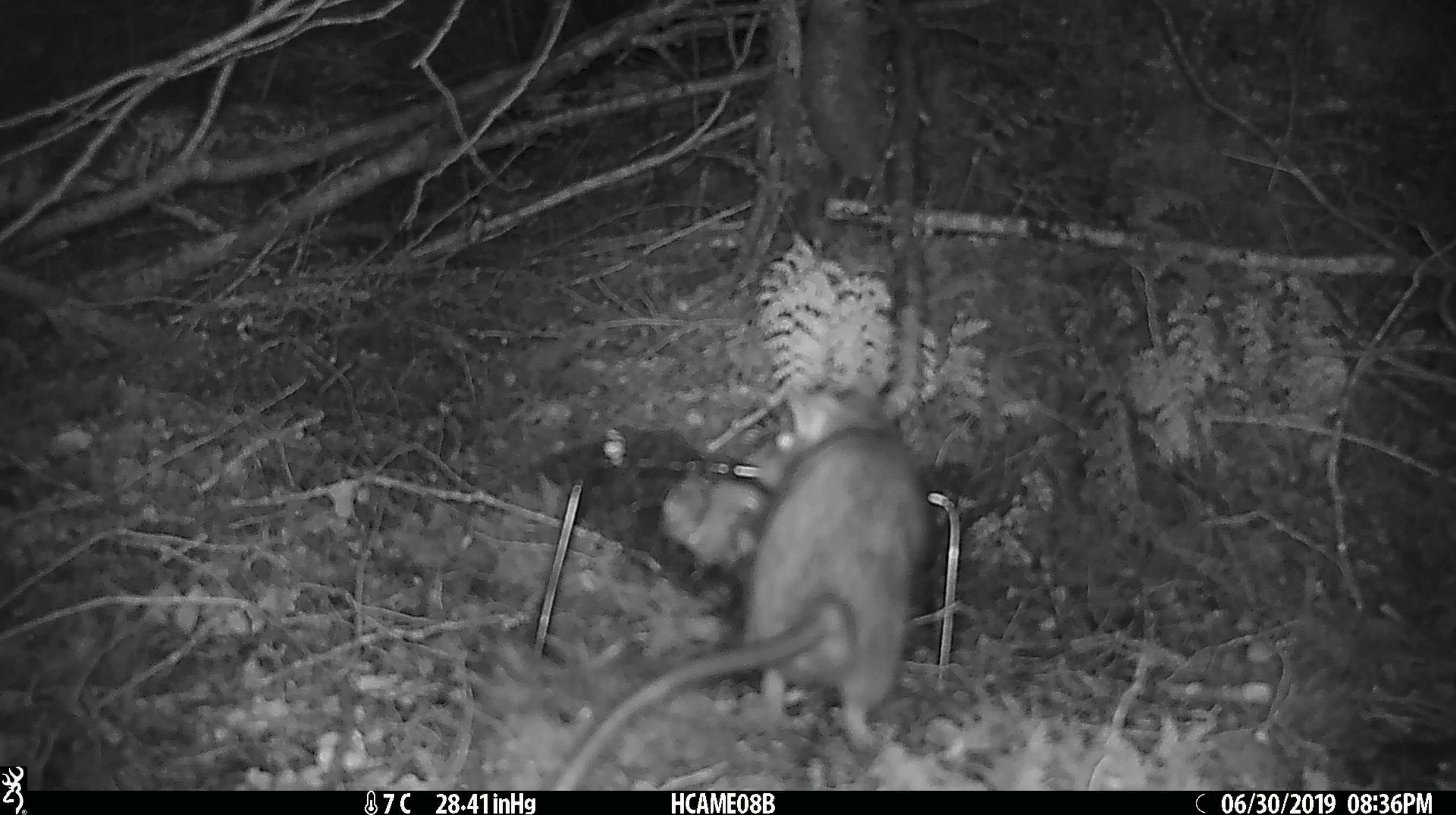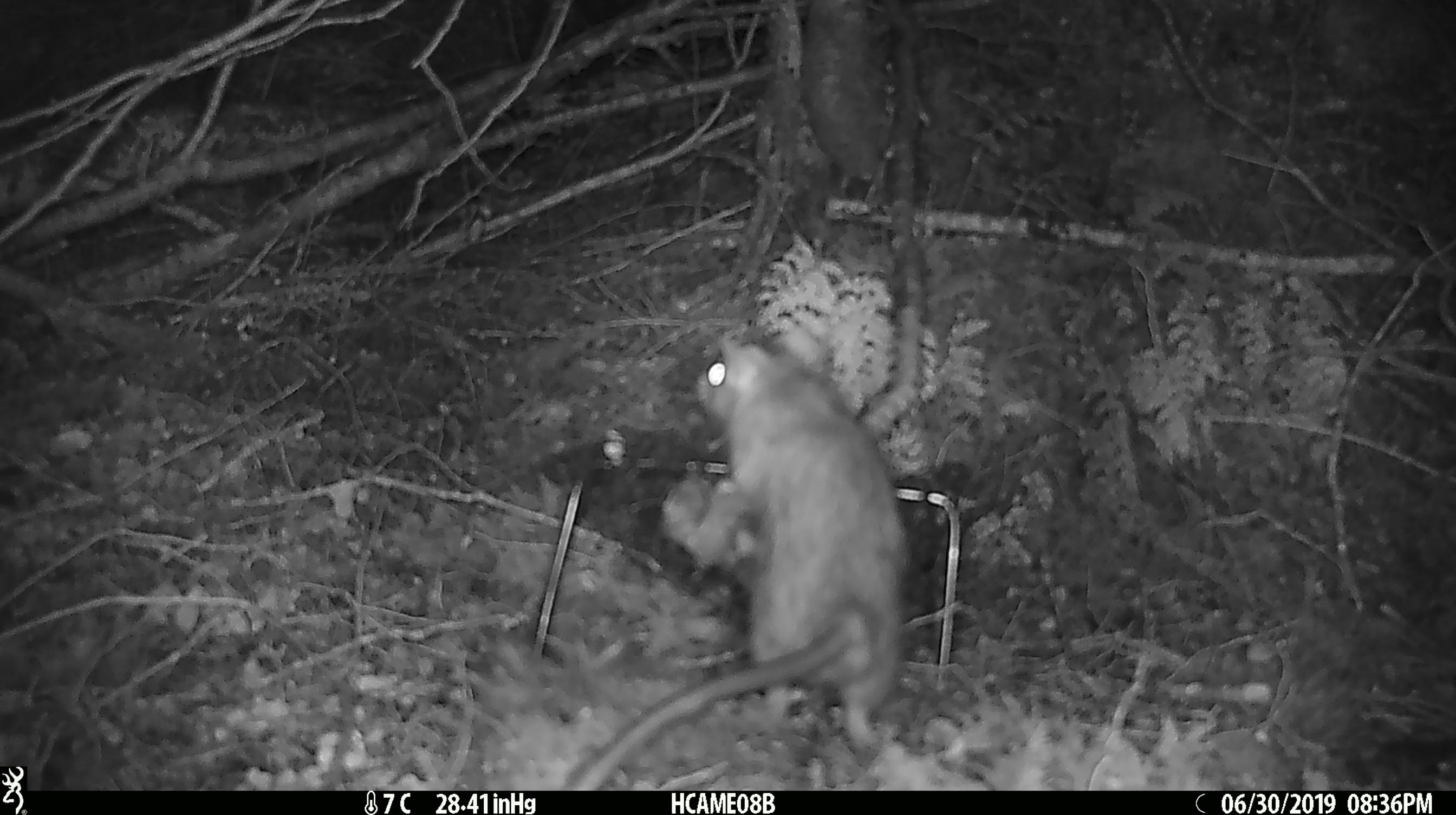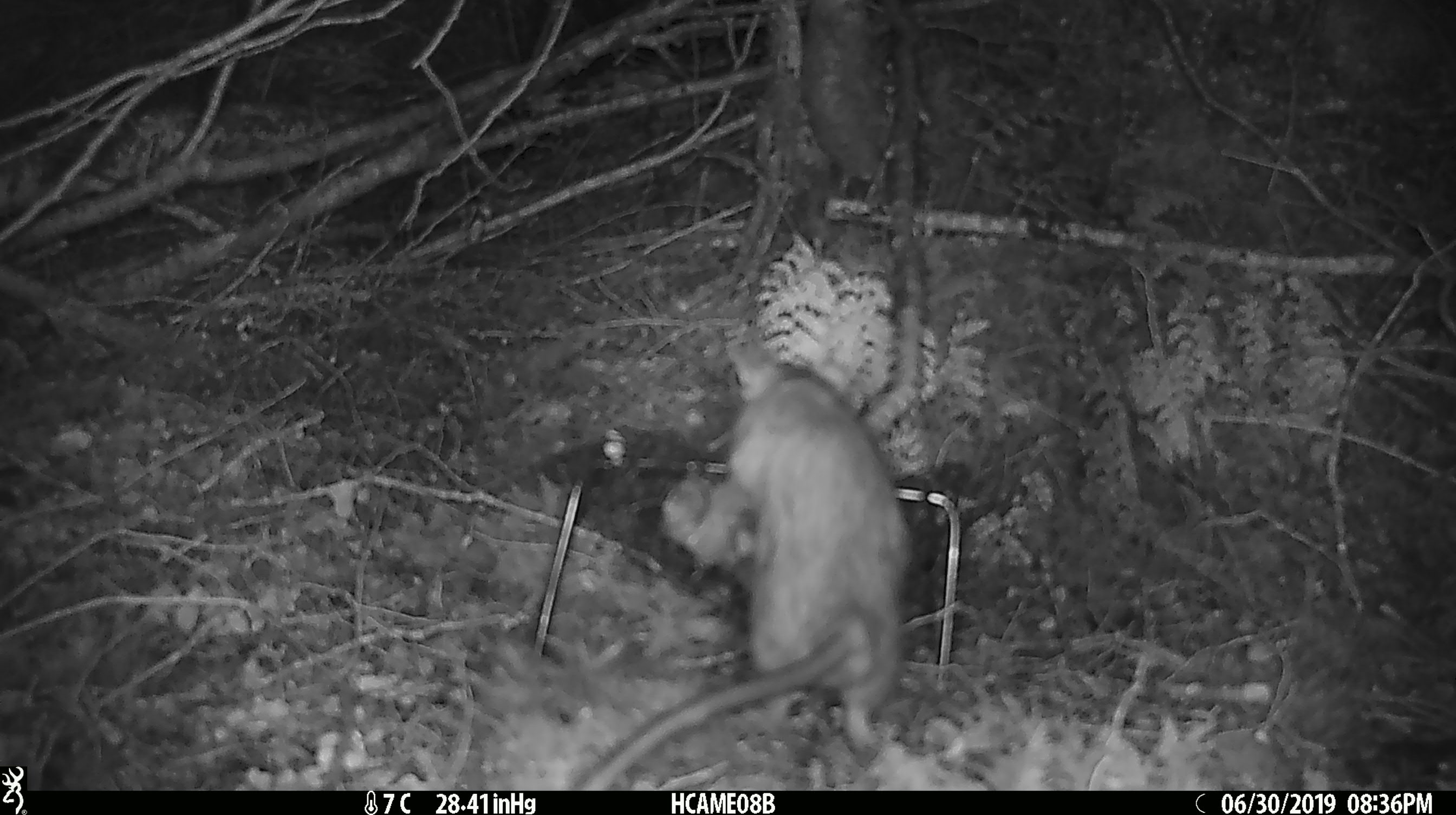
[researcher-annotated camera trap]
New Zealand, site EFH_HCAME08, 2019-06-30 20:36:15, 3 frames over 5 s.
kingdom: Animalia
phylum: Chordata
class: Mammalia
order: Rodentia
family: Muridae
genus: Rattus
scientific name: Rattus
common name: rat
Rat (Rattus).